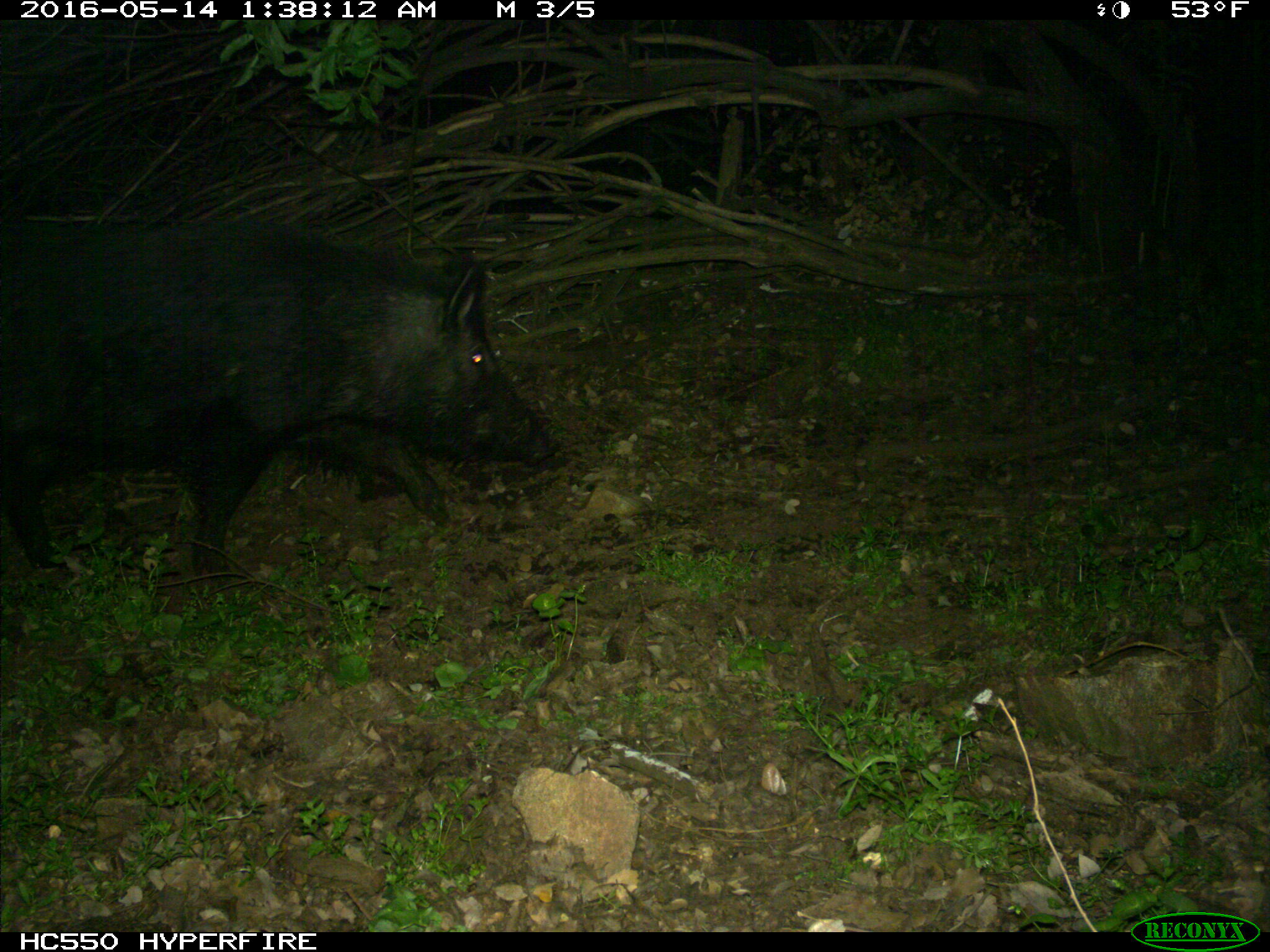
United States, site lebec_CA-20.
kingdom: Animalia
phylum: Chordata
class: Mammalia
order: Artiodactyla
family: Suidae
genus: Sus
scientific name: Sus scrofa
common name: wild boar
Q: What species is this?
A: Sus scrofa (wild boar).